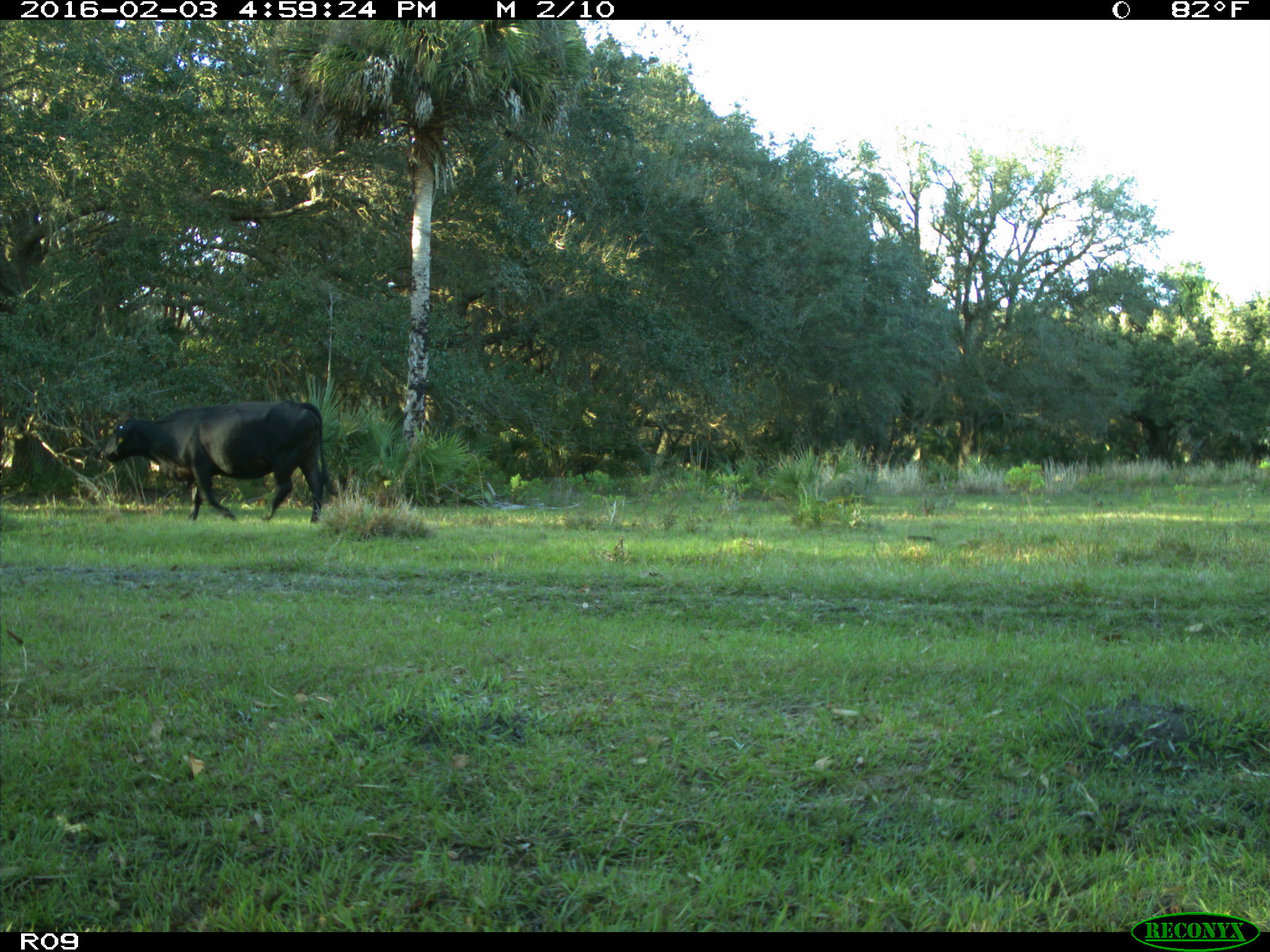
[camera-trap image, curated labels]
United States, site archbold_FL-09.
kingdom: Animalia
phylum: Chordata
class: Mammalia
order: Artiodactyla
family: Bovidae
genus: Bos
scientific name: Bos taurus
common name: domestic cow